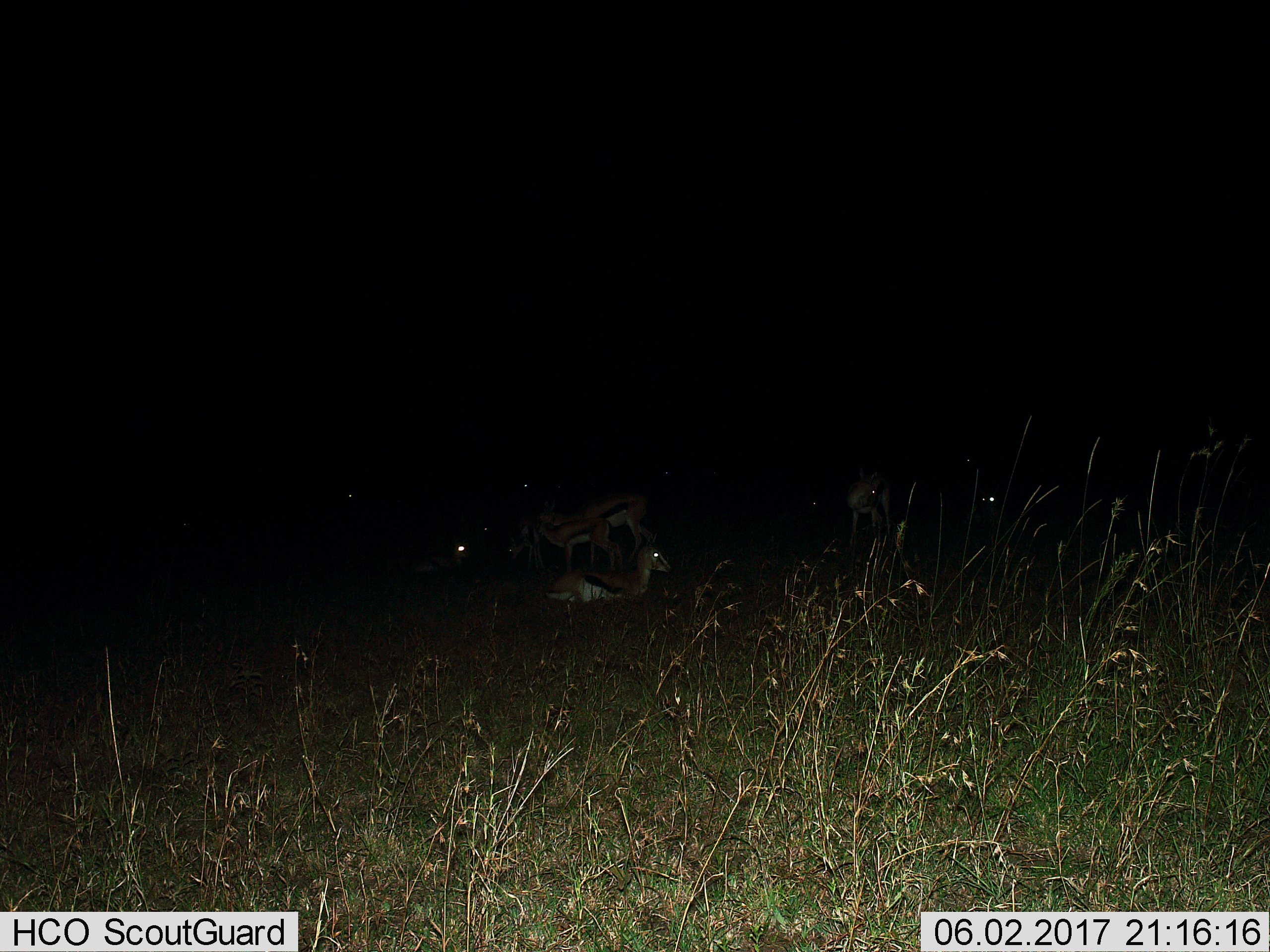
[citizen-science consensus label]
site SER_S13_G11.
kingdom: Animalia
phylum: Chordata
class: Mammalia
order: Artiodactyla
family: Bovidae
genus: Eudorcas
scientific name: Eudorcas thomsonii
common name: thomson's gazelle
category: gazellethomsons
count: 6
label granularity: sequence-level